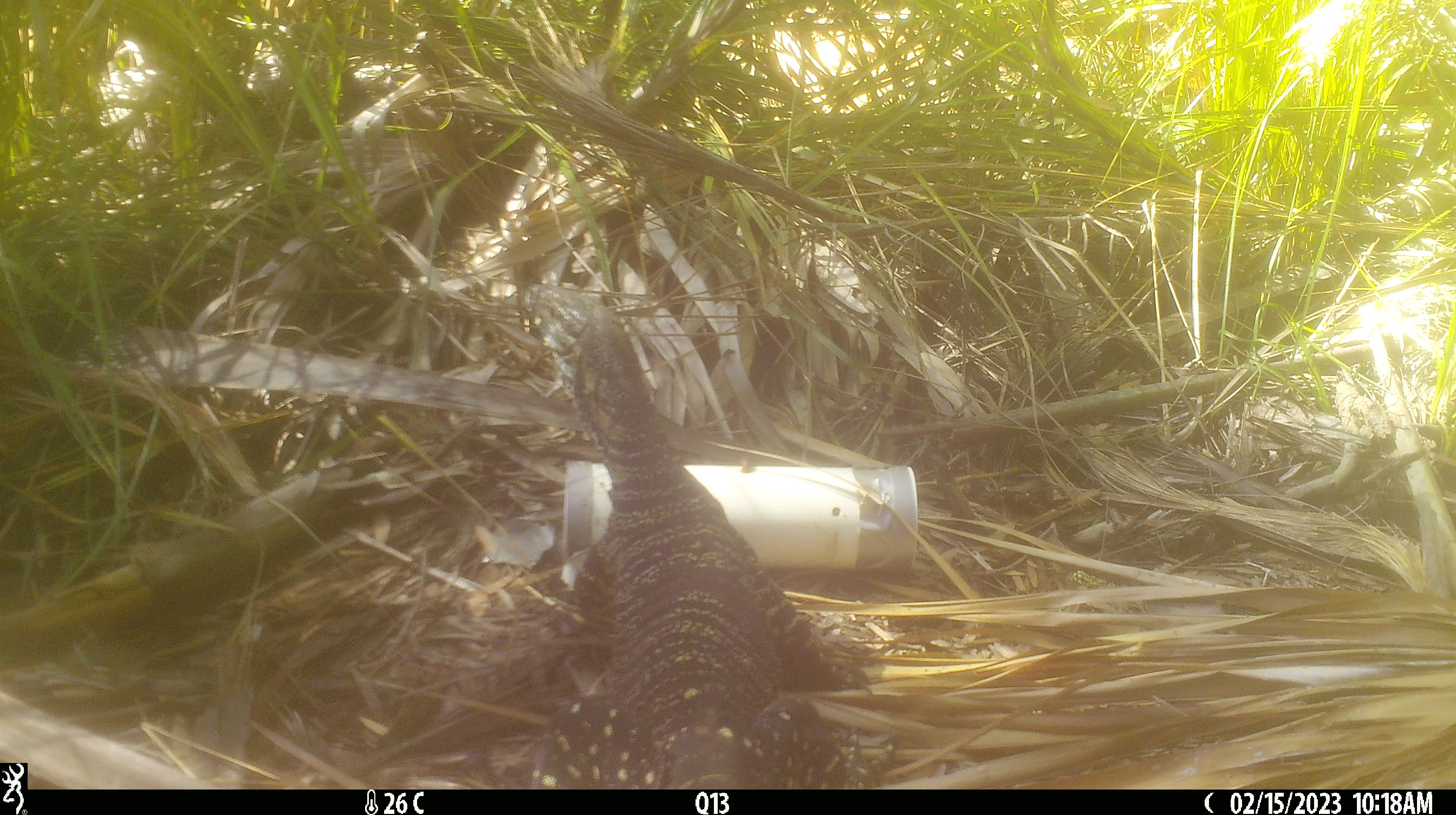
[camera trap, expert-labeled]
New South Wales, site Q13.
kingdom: Animalia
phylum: Chordata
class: Reptilia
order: Squamata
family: Varanidae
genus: Varanus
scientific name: Varanus varius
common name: lace monitor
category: goanna